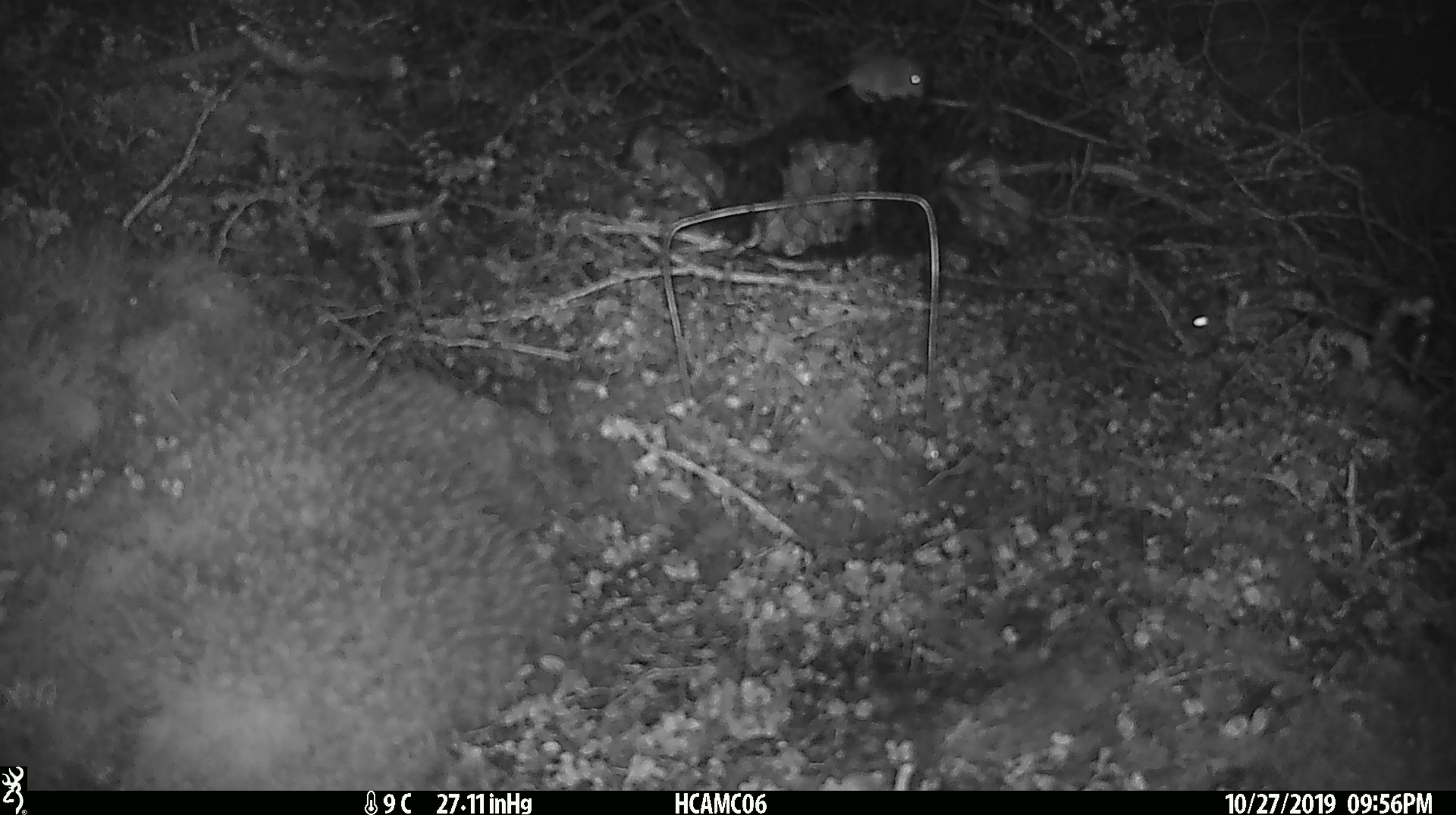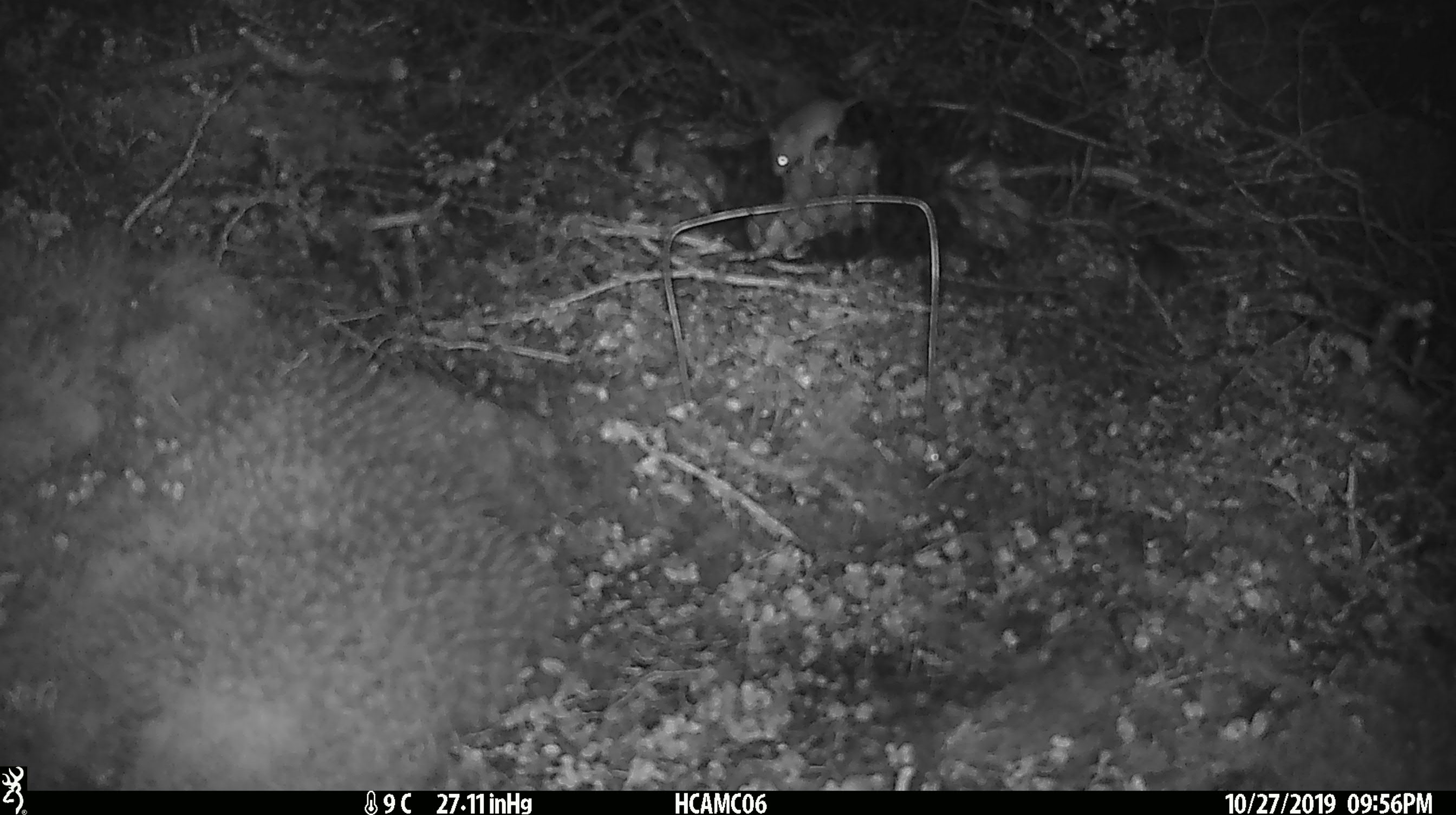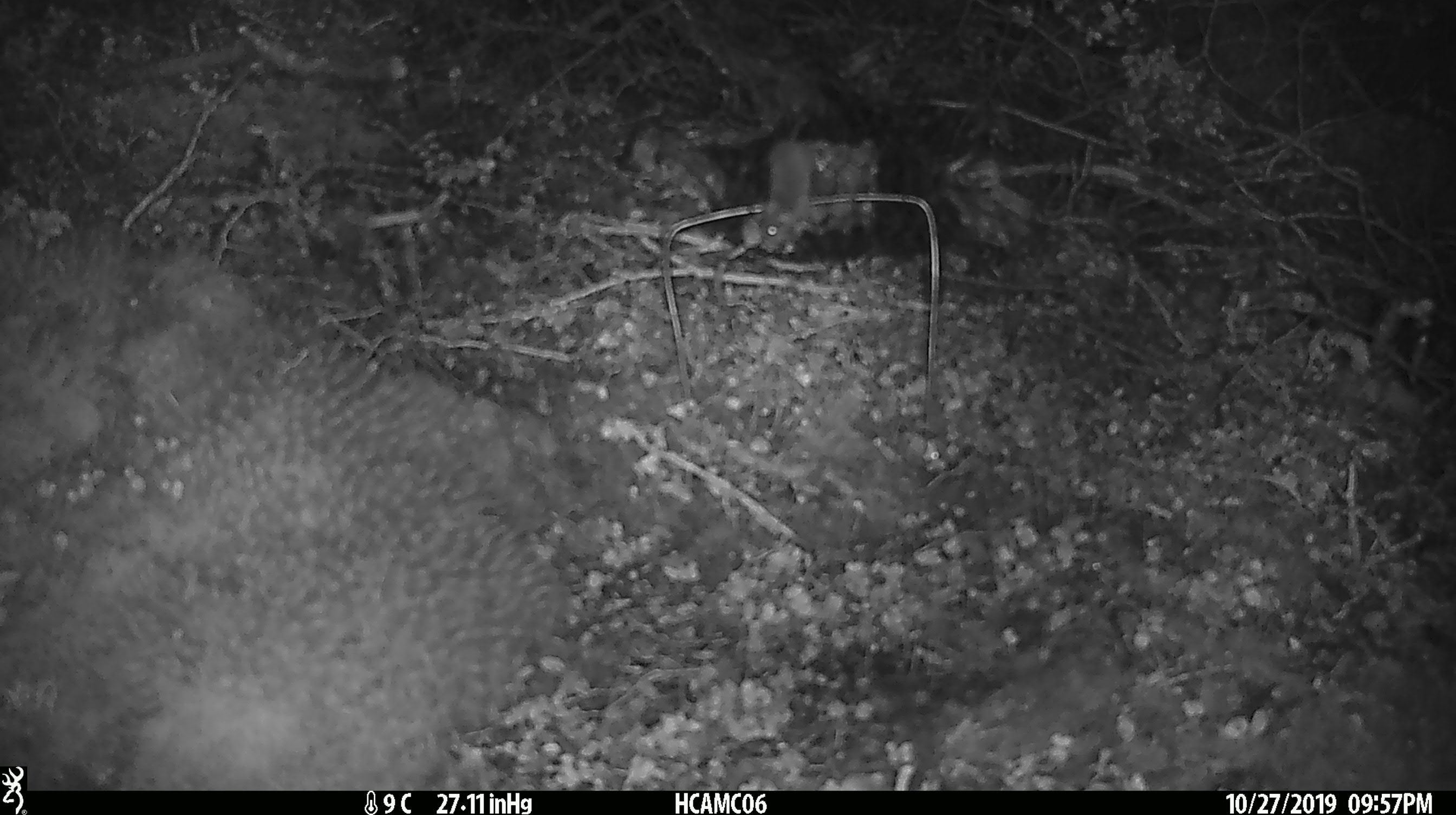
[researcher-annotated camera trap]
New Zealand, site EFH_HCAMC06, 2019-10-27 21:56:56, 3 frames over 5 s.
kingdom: Animalia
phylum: Chordata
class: Mammalia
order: Rodentia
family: Muridae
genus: Mus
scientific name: Mus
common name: mouse